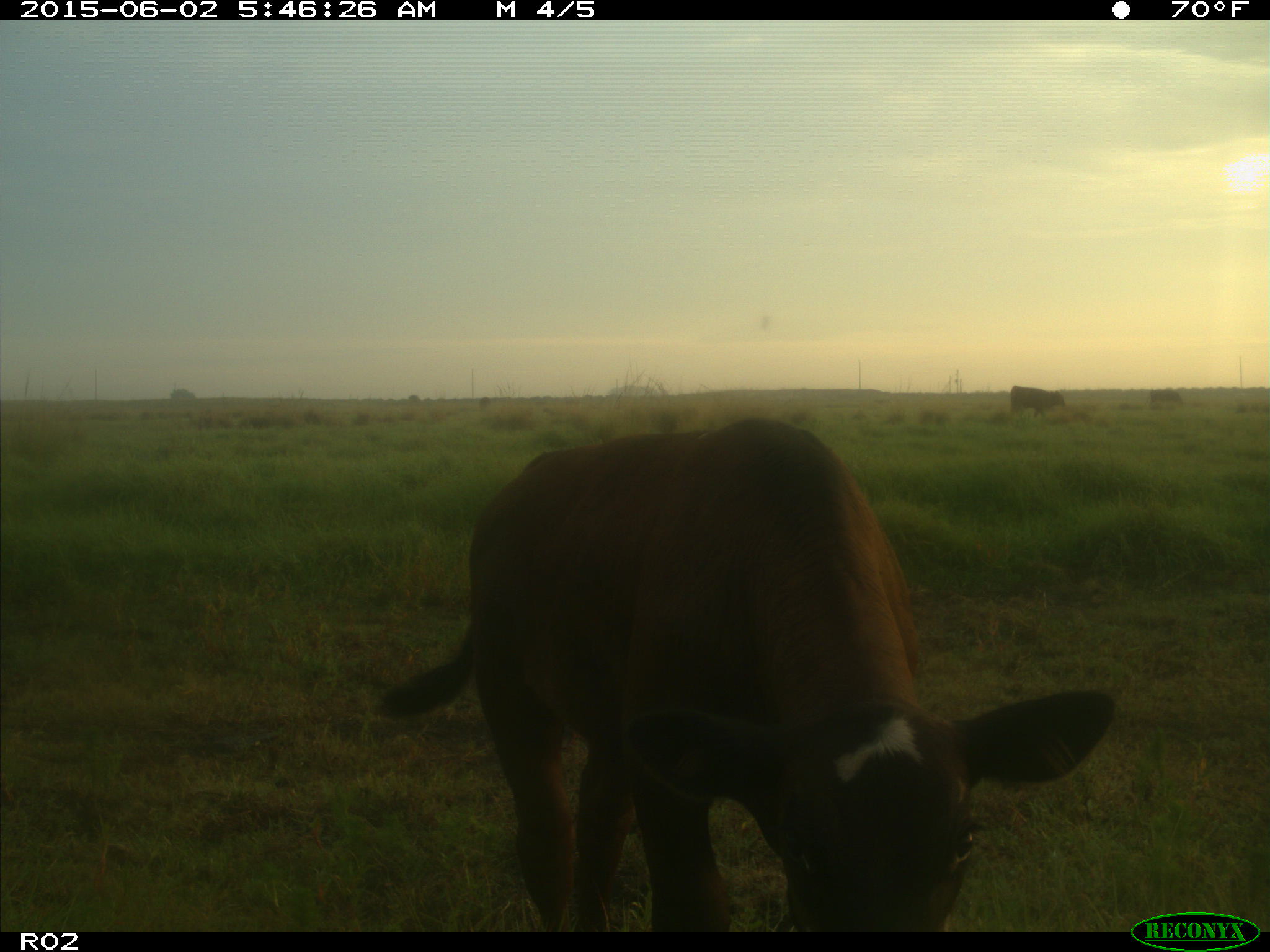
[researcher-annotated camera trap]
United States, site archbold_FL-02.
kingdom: Animalia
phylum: Chordata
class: Mammalia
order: Artiodactyla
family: Bovidae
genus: Bos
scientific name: Bos taurus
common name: domestic cow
Bos taurus (domestic cow).